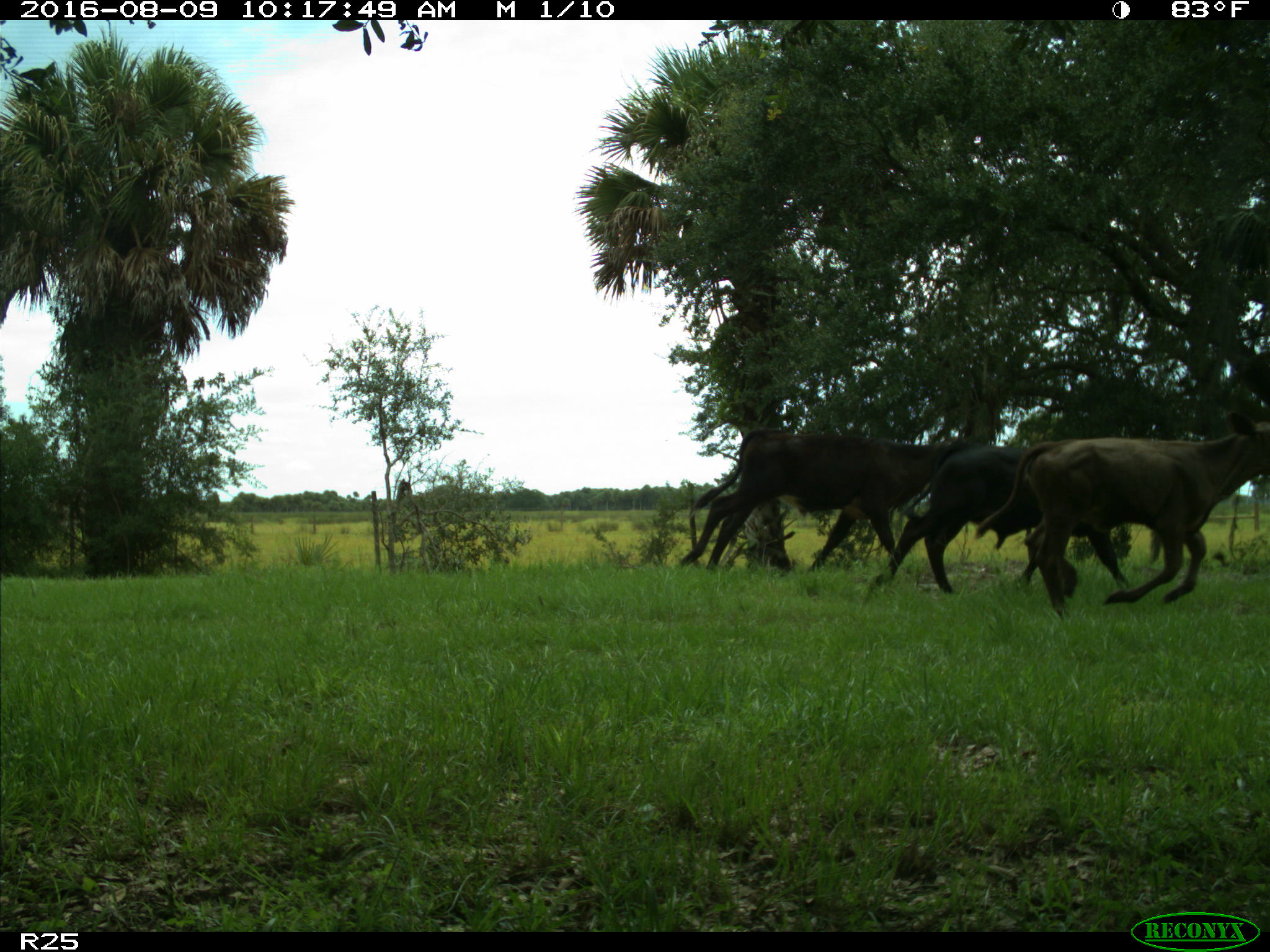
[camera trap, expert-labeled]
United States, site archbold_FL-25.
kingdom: Animalia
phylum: Chordata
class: Mammalia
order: Artiodactyla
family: Bovidae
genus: Bos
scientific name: Bos taurus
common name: domestic cow